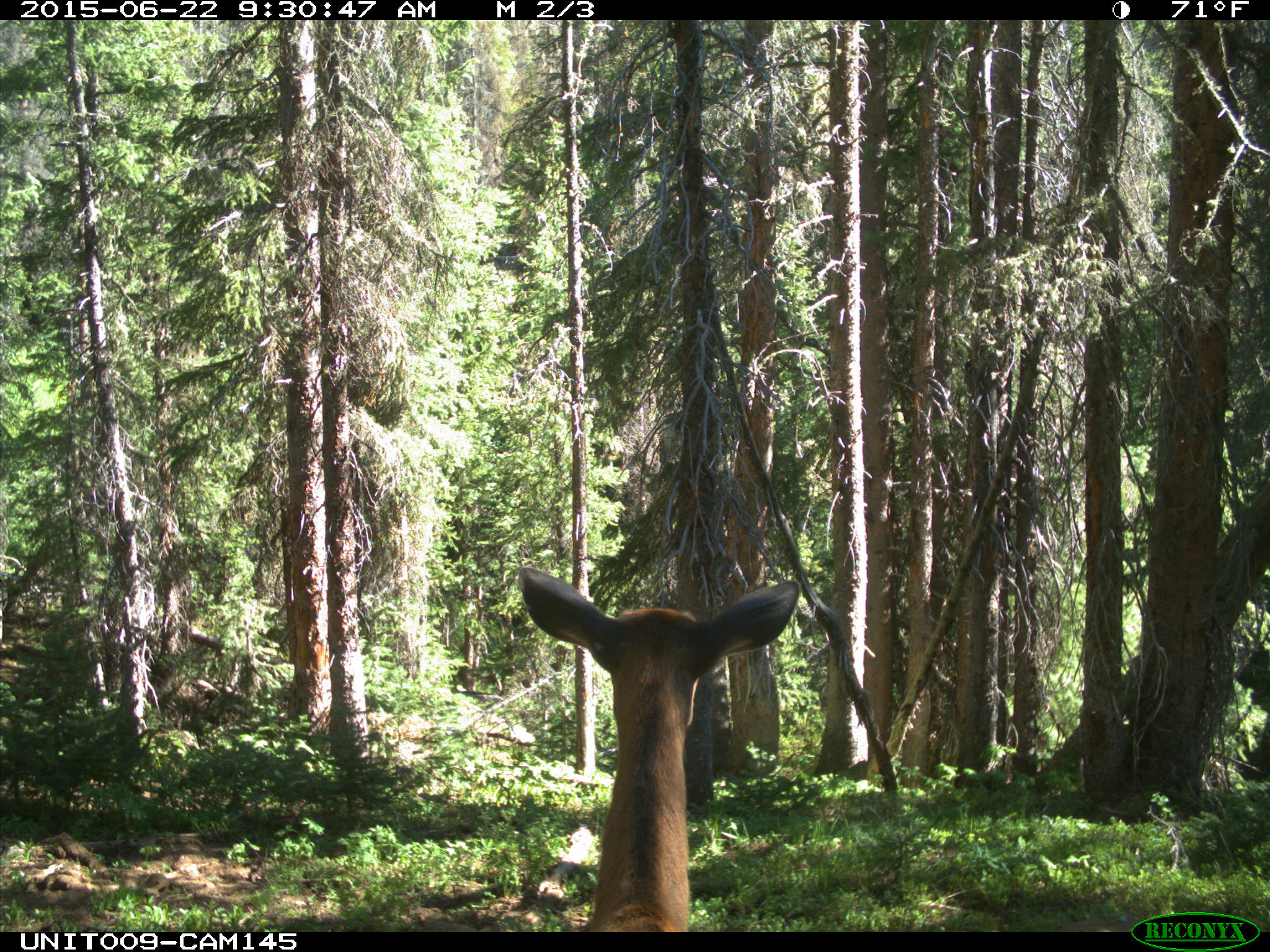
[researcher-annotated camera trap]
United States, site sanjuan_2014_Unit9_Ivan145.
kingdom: Animalia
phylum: Chordata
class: Mammalia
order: Artiodactyla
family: Cervidae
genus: Cervus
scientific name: Cervus elaphus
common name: red deer